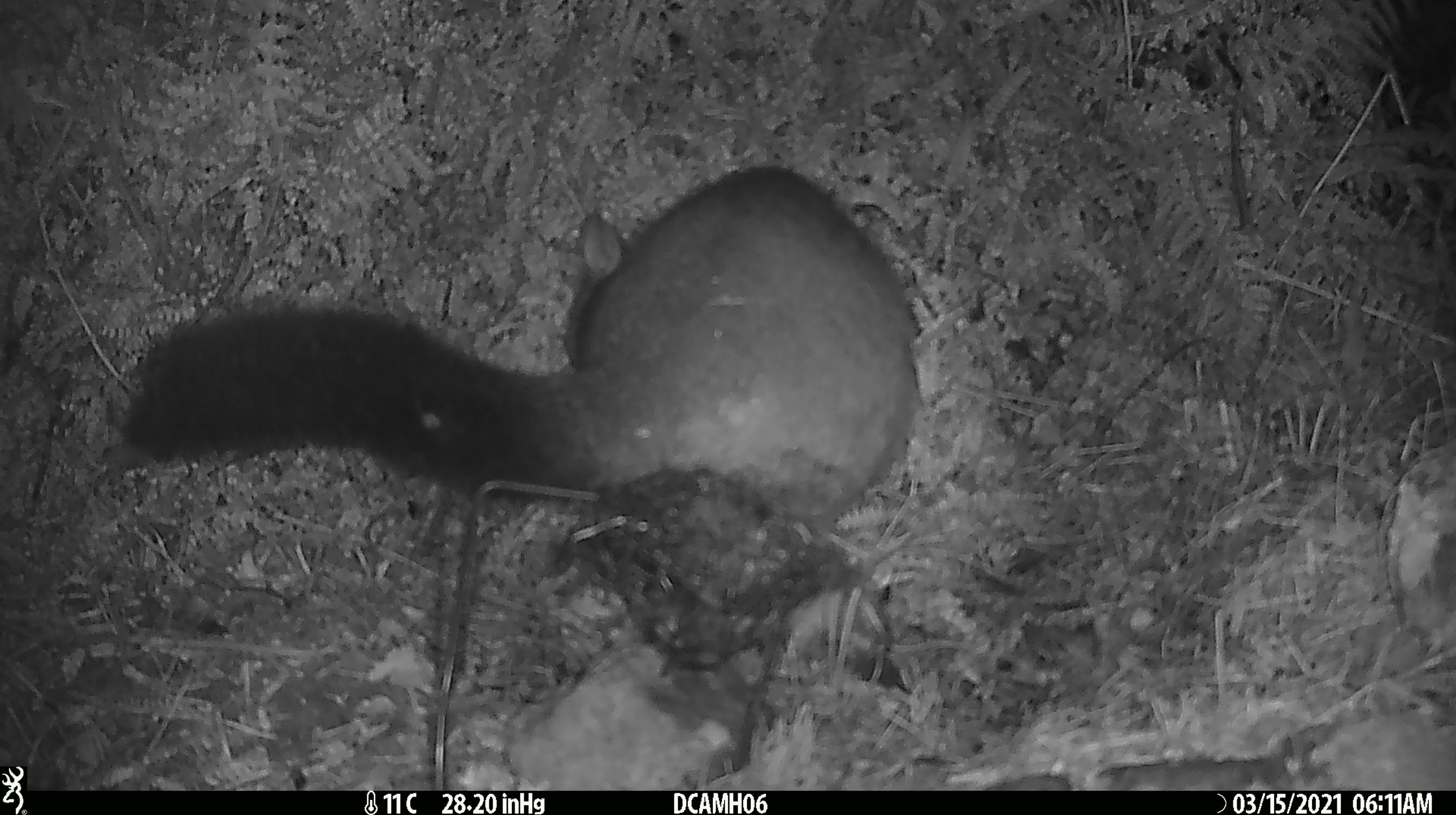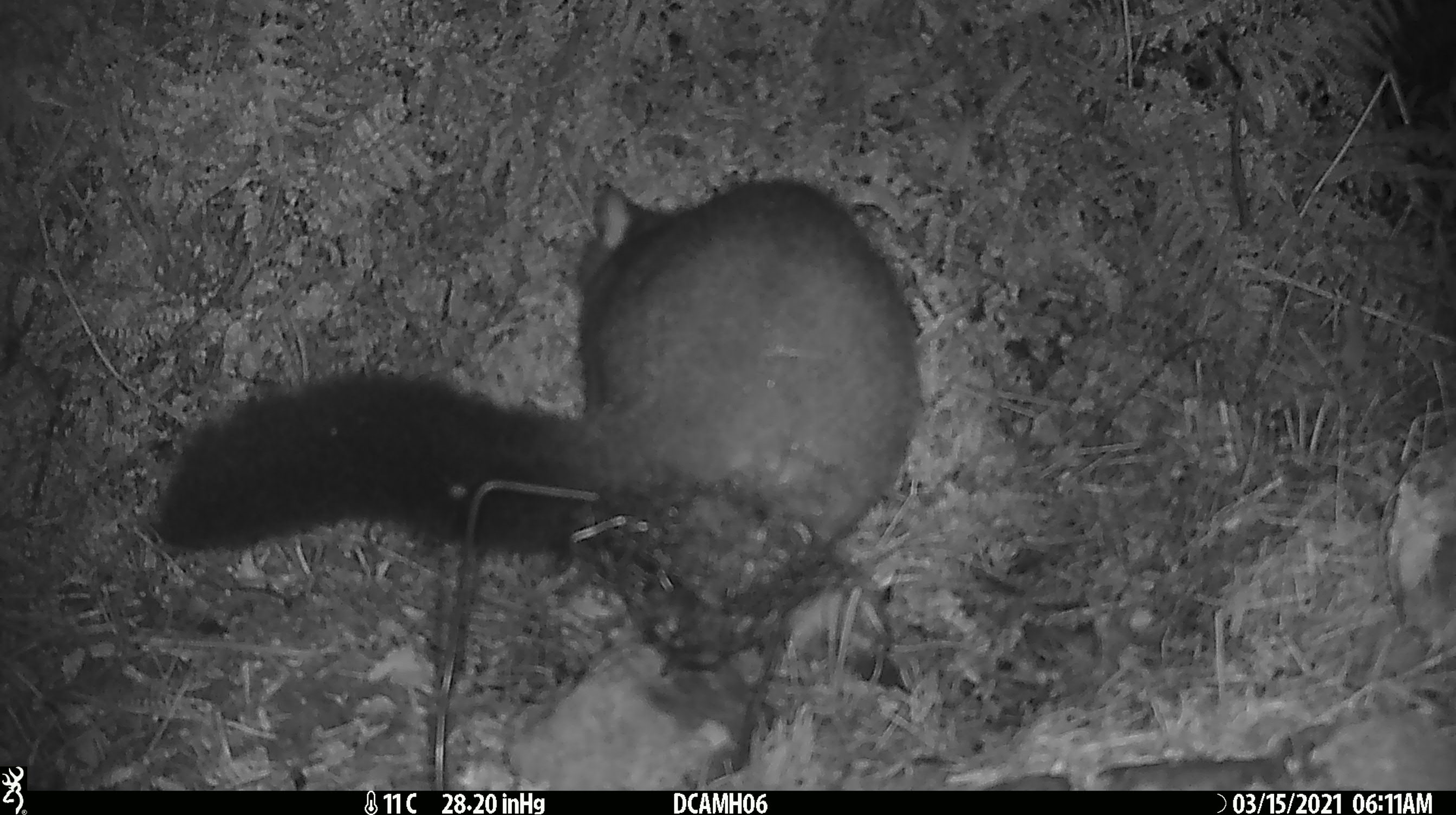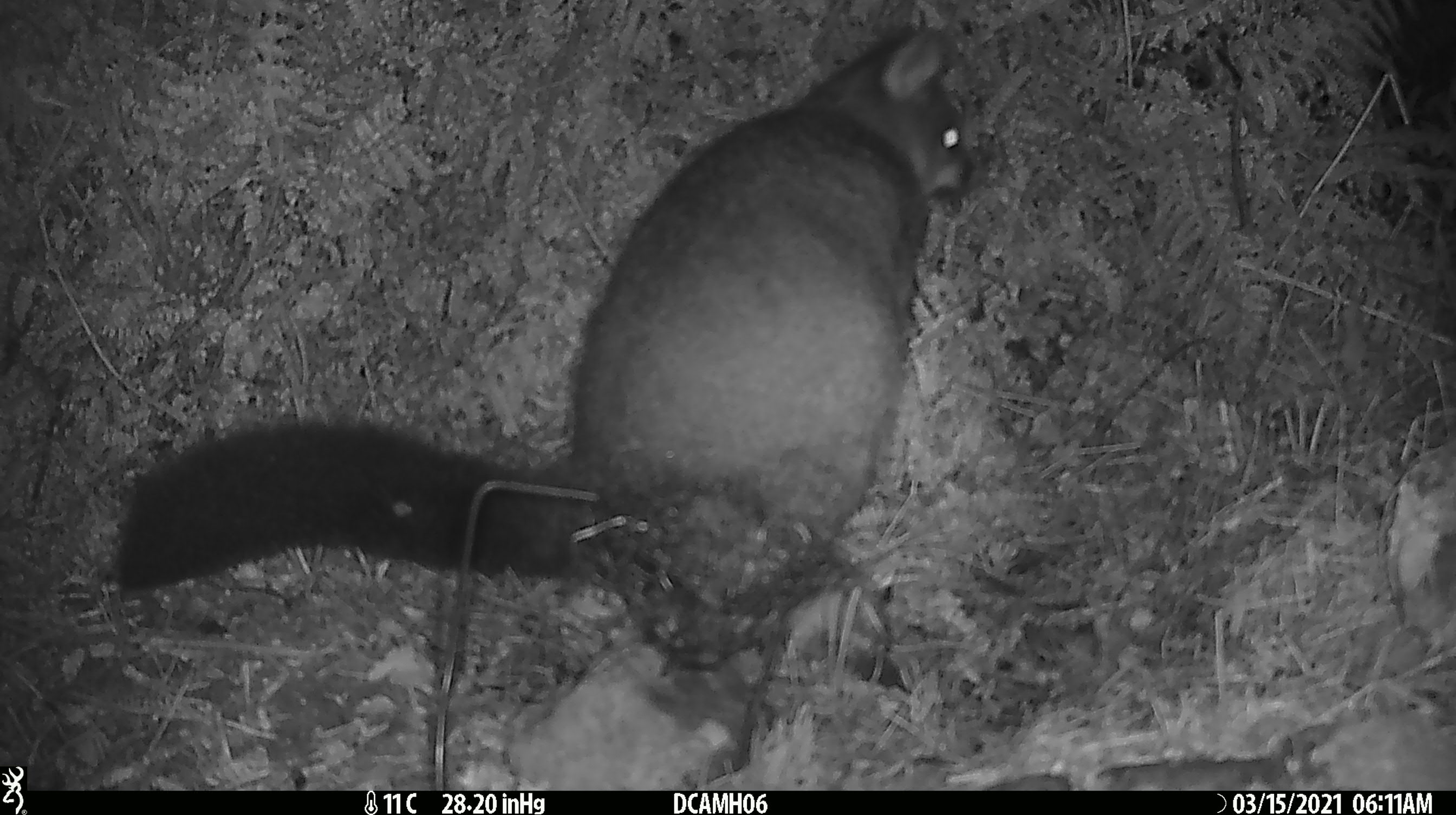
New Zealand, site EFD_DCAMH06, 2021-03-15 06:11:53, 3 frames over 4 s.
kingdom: Animalia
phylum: Chordata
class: Mammalia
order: Diprotodontia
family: Phalangeridae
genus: Trichosurus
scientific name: Trichosurus vulpecula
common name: common brushtail possum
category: possum